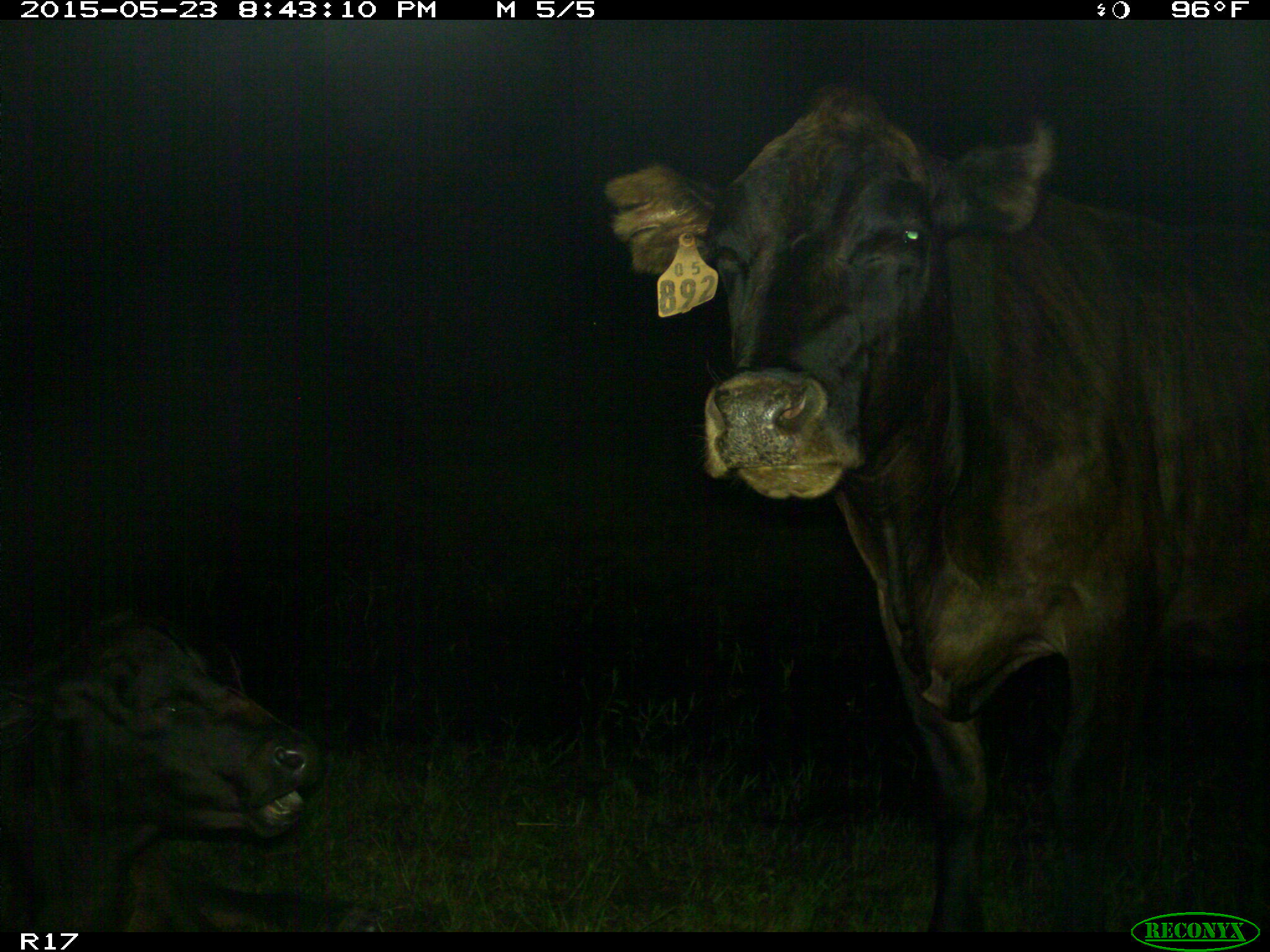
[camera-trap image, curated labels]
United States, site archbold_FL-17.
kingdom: Animalia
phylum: Chordata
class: Mammalia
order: Artiodactyla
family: Bovidae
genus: Bos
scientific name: Bos taurus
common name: domestic cow